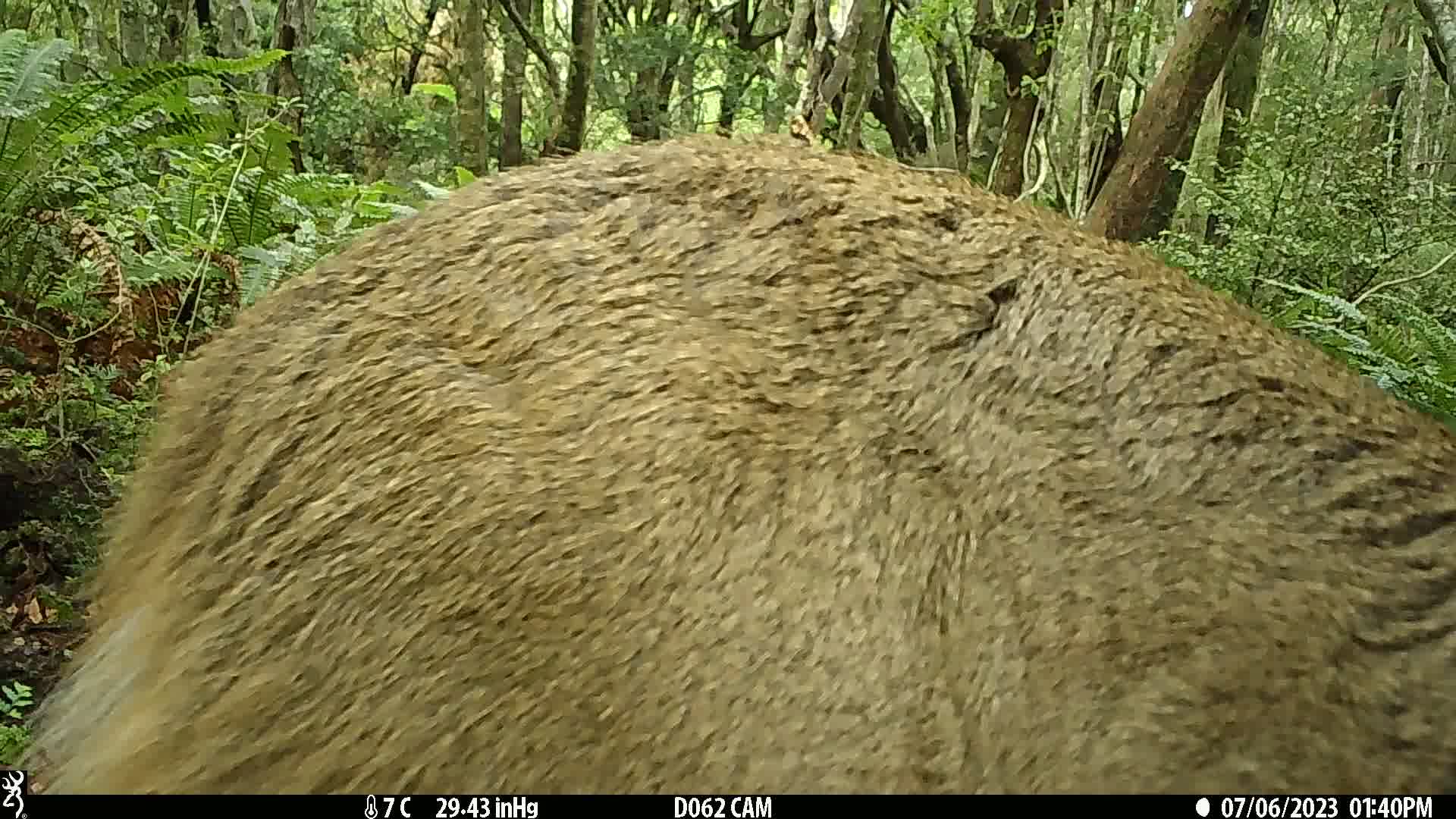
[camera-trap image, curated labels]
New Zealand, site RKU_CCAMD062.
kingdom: Animalia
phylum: Chordata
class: Mammalia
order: Artiodactyla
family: Cervidae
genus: Odocoileus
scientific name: Odocoileus virginianus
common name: white-tailed deer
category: white tailed deer